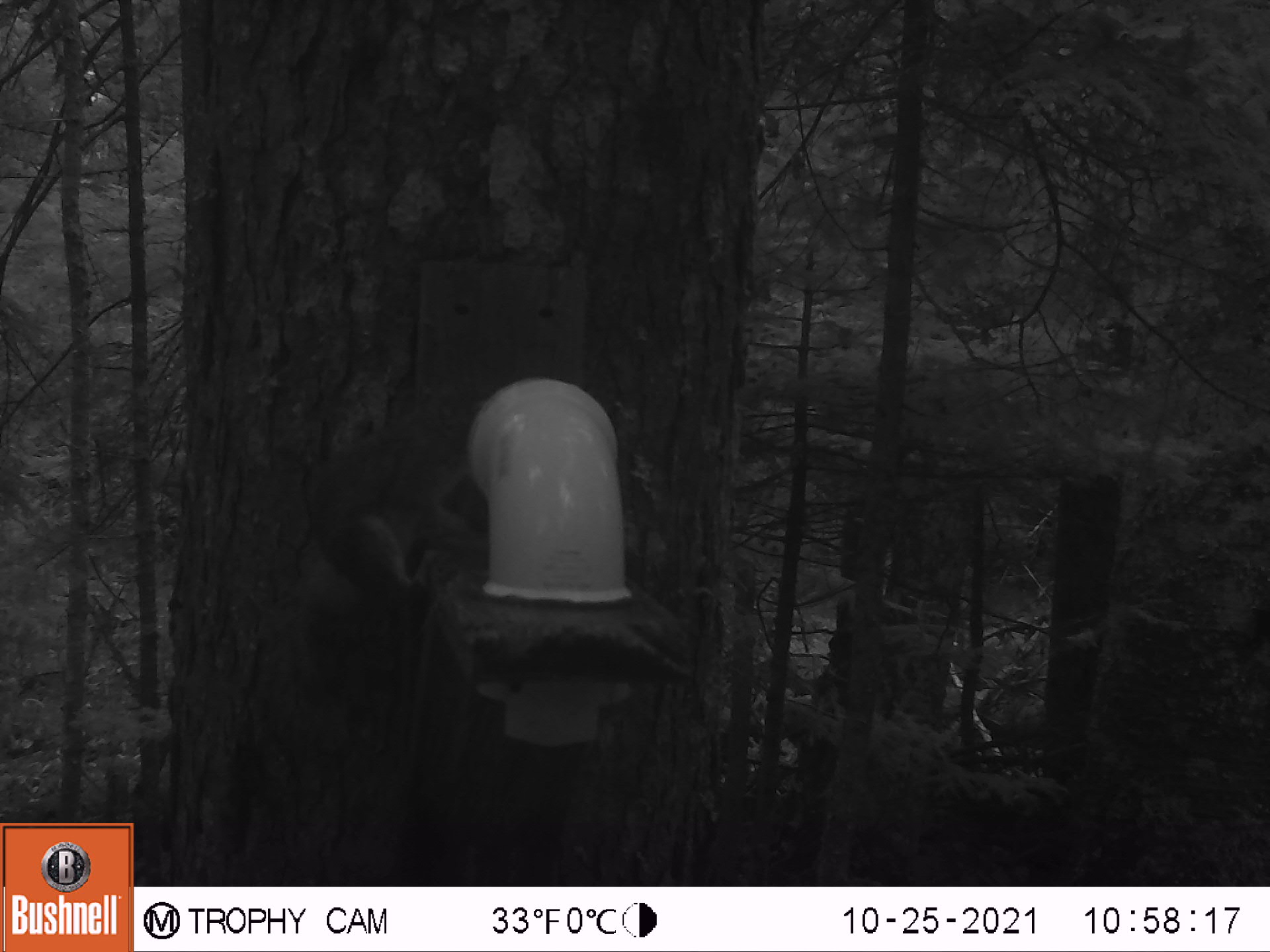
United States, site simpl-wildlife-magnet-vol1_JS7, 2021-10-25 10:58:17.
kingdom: Animalia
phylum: Chordata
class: Mammalia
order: Rodentia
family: Sciuridae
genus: Tamiasciurus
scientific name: Tamiasciurus hudsonicus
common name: red squirrel